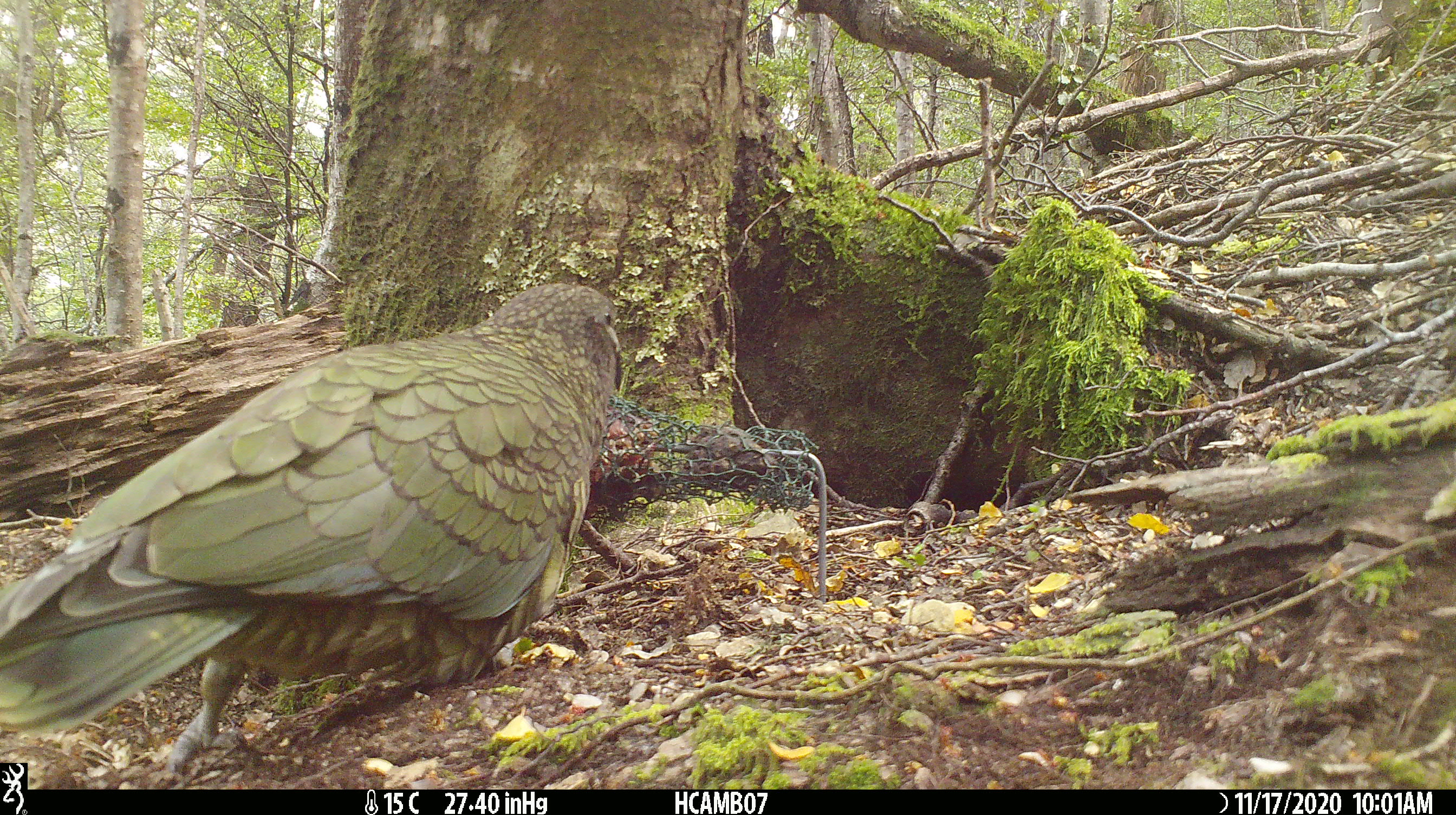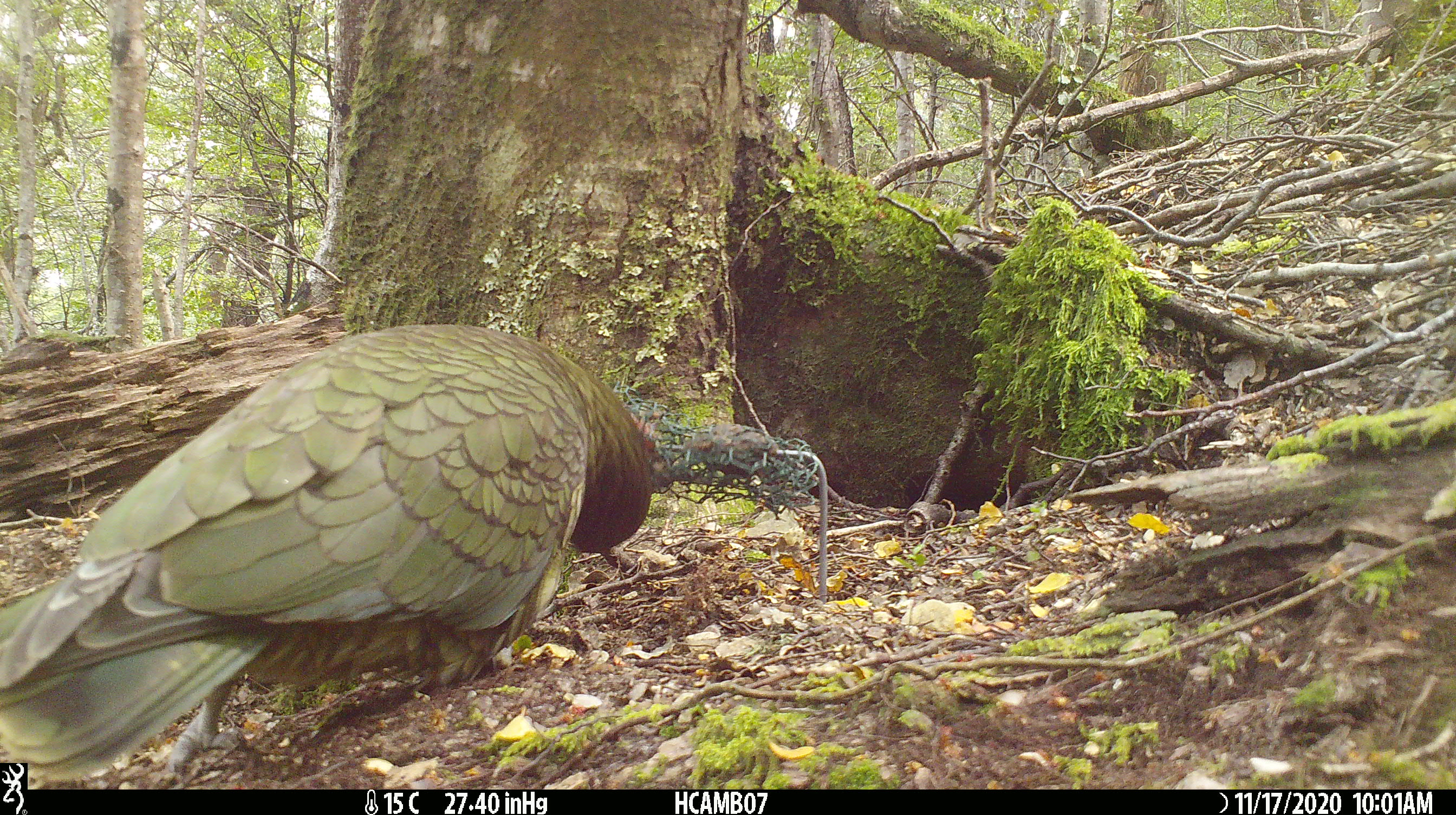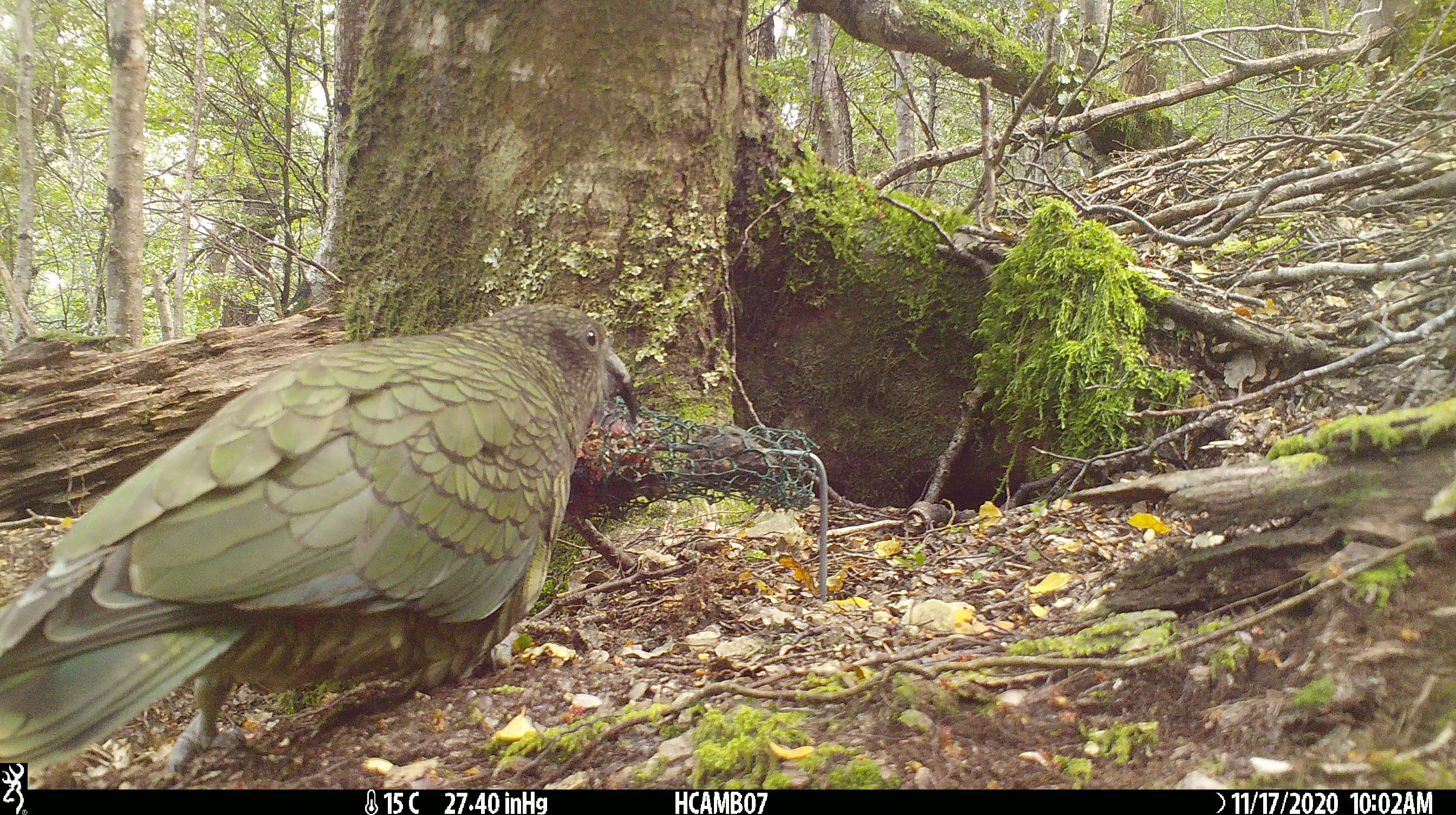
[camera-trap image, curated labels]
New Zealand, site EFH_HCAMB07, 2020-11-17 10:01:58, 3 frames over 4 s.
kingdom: Animalia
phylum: Chordata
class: Aves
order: Psittaciformes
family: Strigopidae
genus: Nestor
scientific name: Nestor notabilis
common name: kea